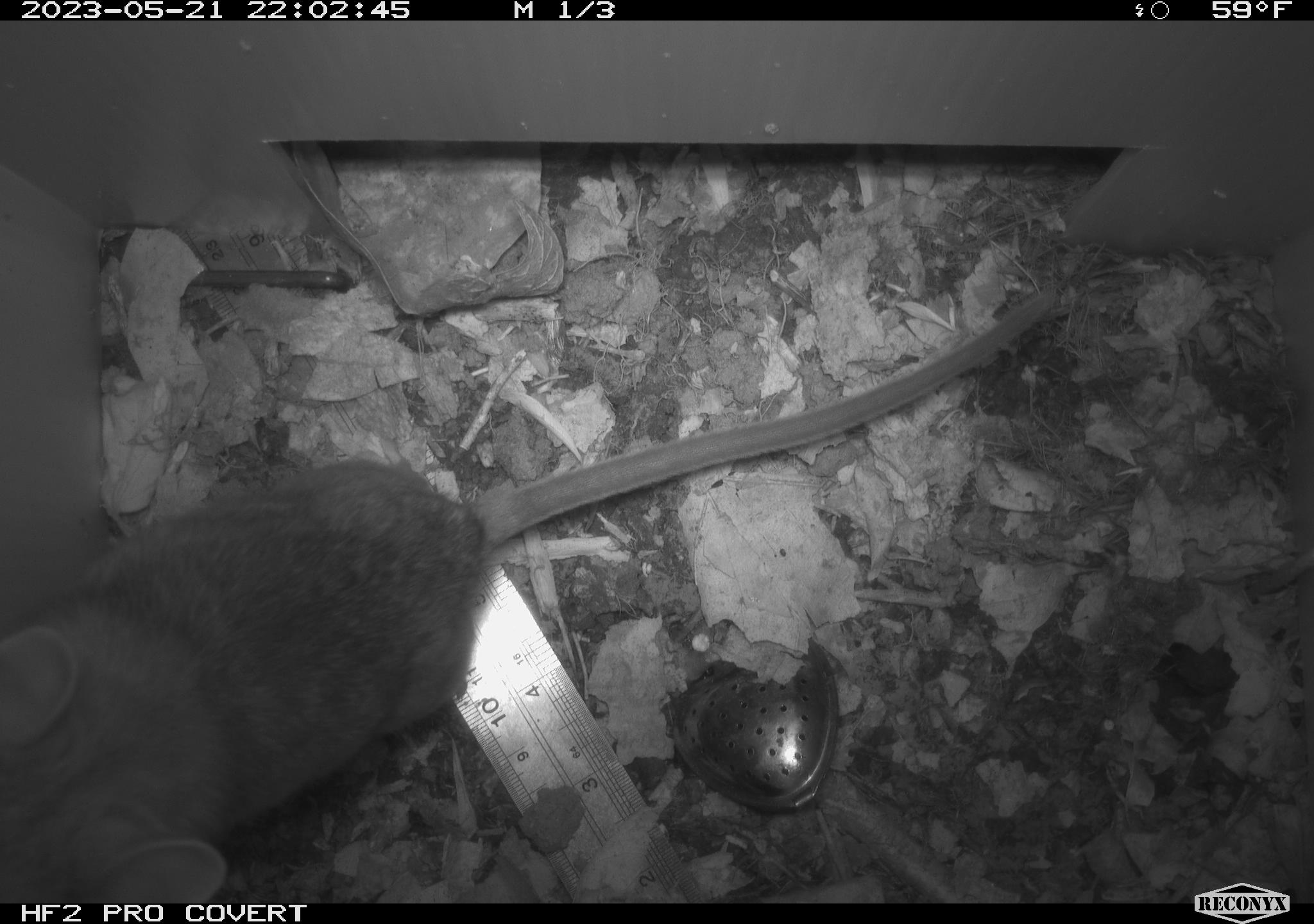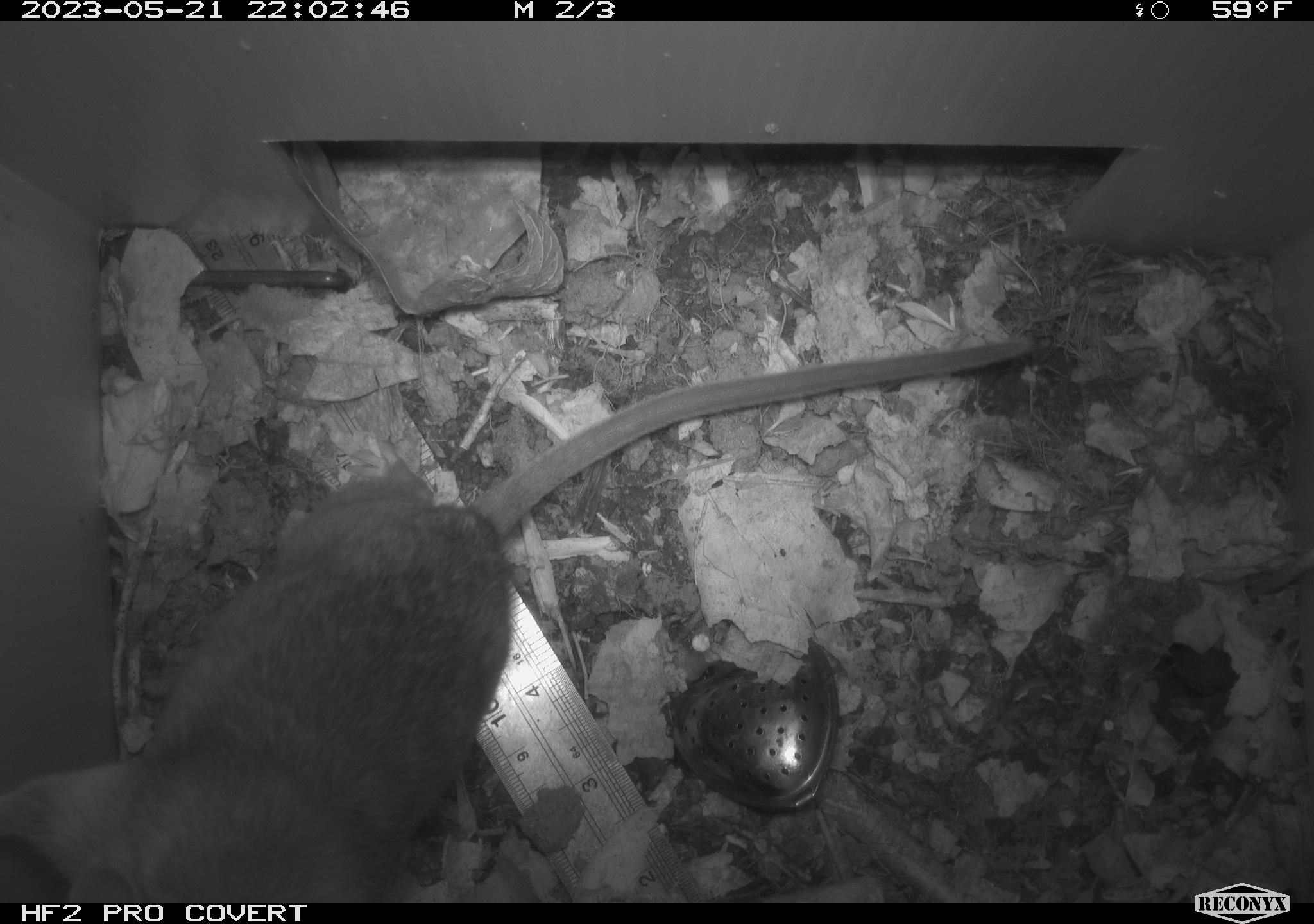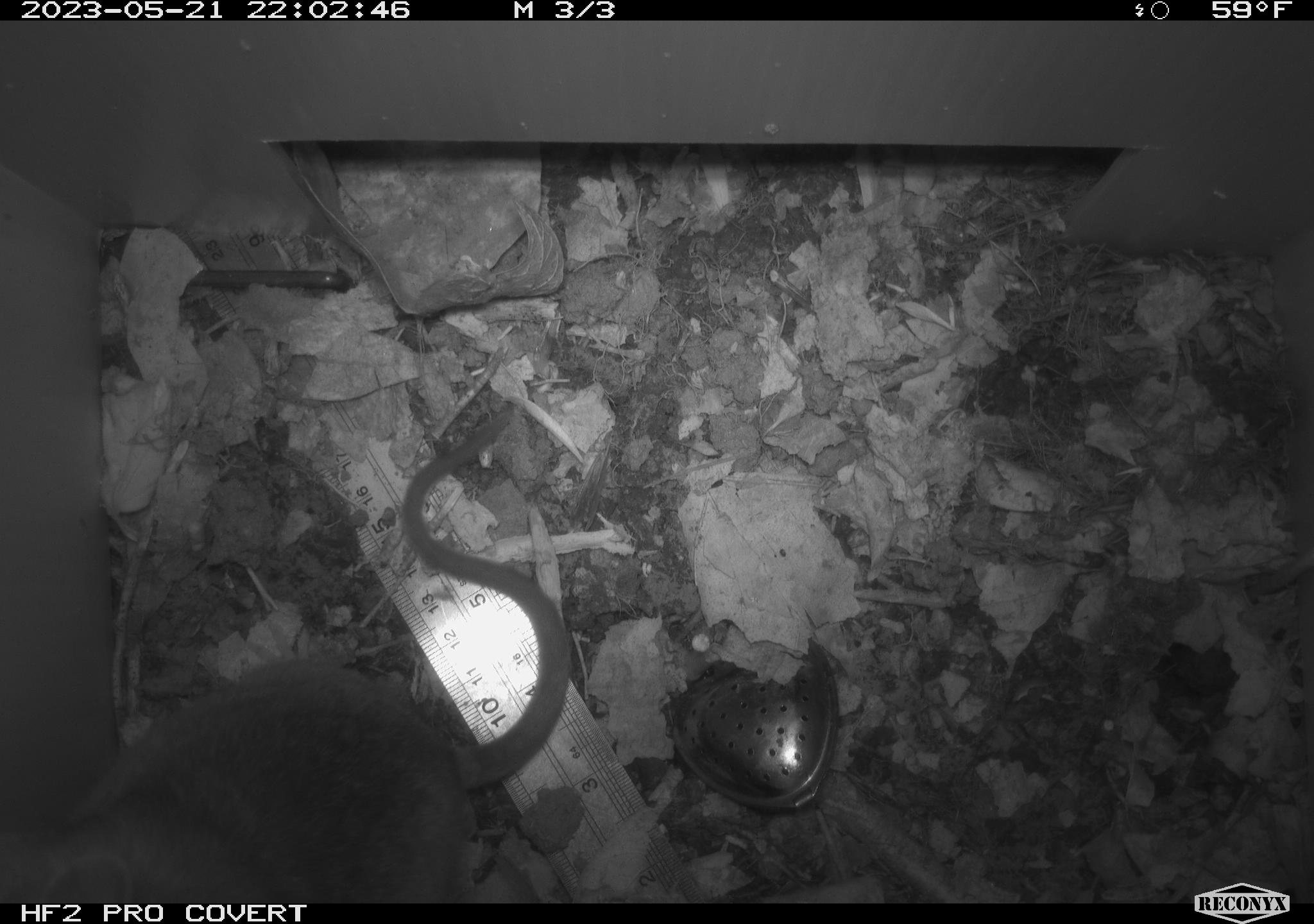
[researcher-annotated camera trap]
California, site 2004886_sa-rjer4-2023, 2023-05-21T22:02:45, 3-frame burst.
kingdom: Animalia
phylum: Chordata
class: Mammalia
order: Rodentia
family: Cricetidae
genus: Neotoma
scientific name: Neotoma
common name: pack rat or woodrat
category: neotoma species